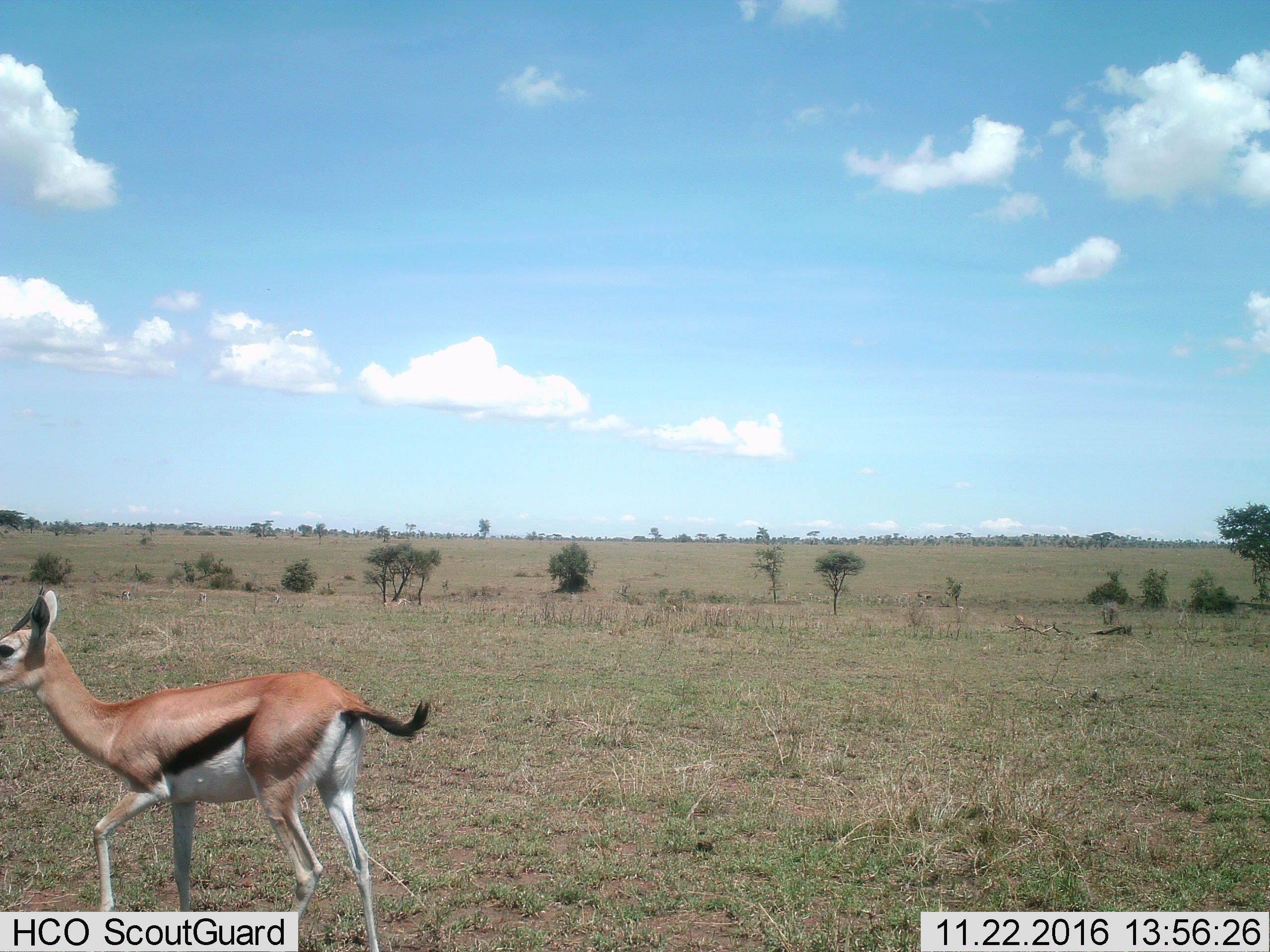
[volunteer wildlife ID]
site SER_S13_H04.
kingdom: Animalia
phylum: Chordata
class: Mammalia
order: Artiodactyla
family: Bovidae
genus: Eudorcas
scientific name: Eudorcas thomsonii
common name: thomson's gazelle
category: gazellethomsons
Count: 1.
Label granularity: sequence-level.